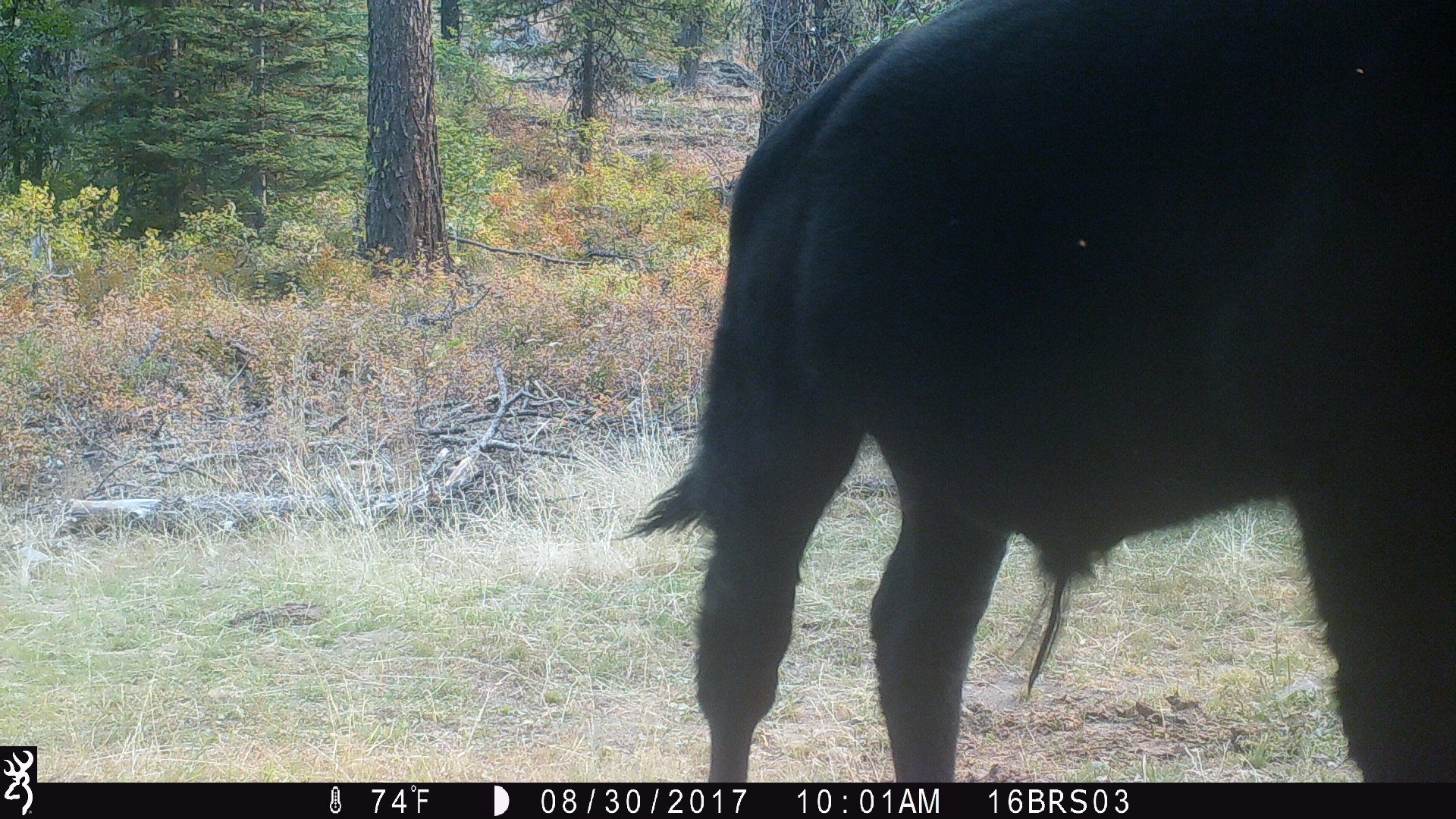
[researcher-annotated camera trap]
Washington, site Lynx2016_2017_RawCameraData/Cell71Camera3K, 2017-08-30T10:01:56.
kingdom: Animalia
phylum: Chordata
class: Mammalia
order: Artiodactyla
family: Bovidae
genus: Bos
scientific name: Bos taurus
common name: domestic cattle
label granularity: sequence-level